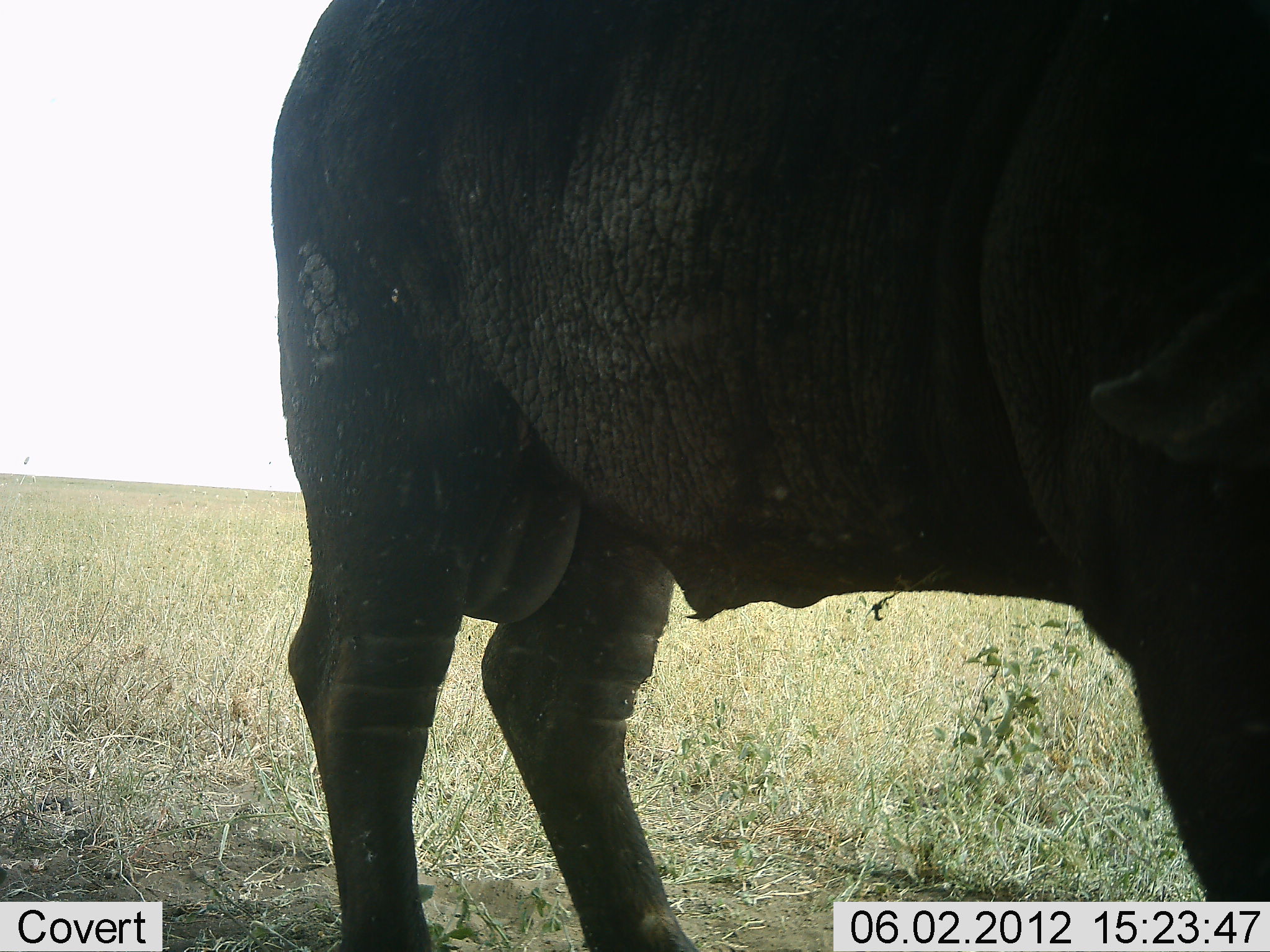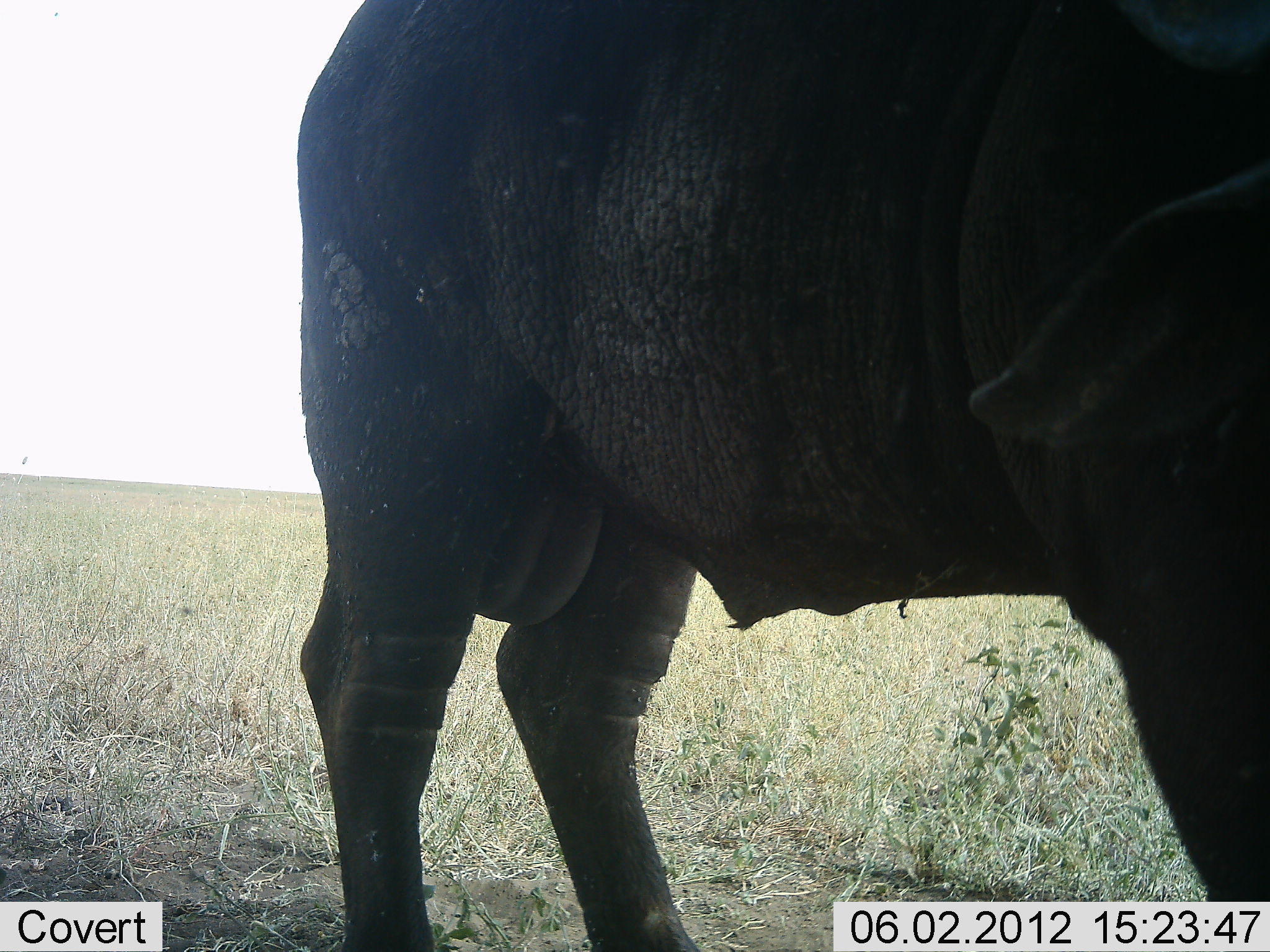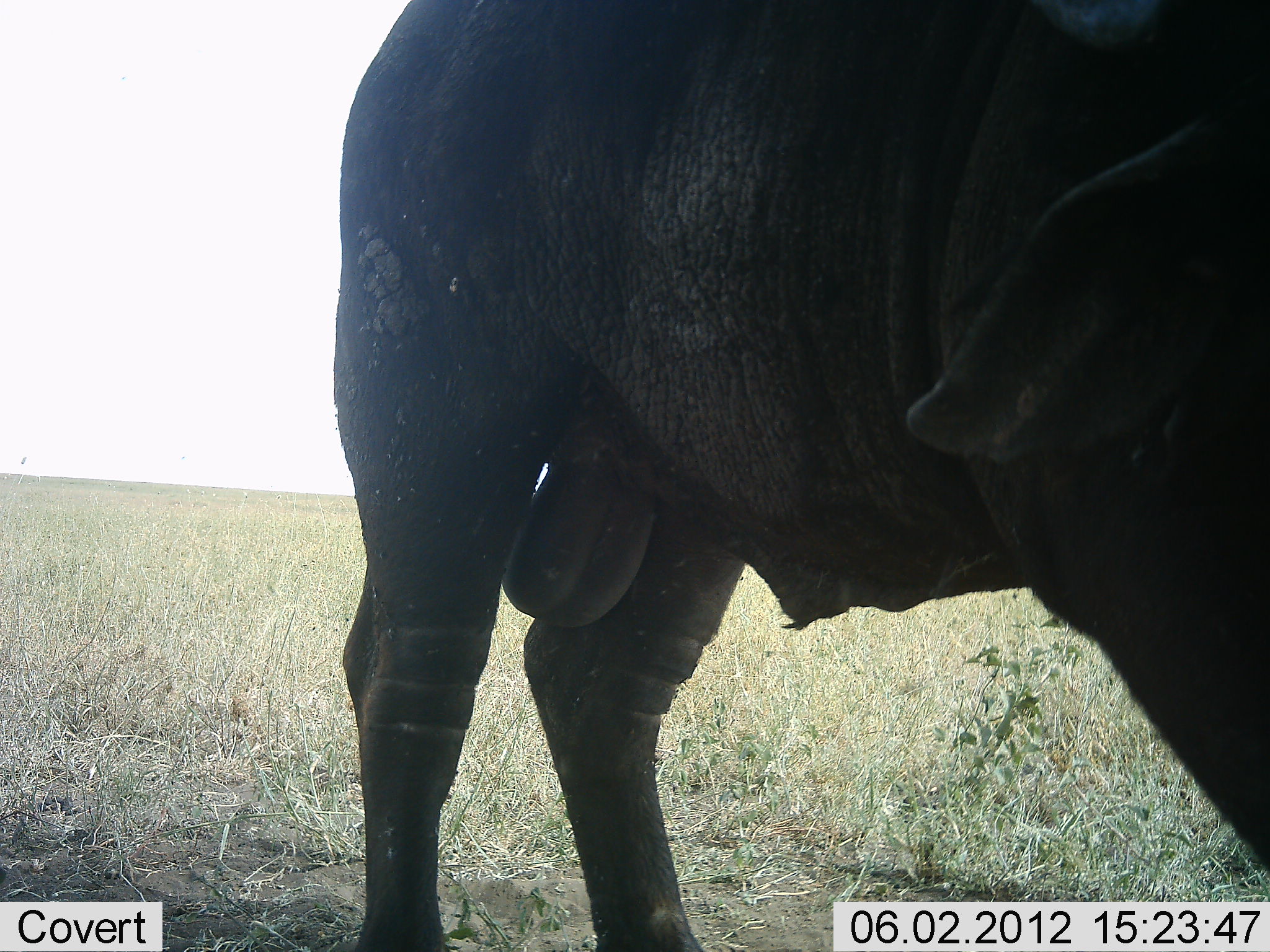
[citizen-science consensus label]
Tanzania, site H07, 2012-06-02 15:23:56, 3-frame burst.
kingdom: Animalia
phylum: Chordata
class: Mammalia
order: Artiodactyla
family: Bovidae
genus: Syncerus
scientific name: Syncerus caffer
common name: cape buffalo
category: buffalo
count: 1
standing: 90%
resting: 0%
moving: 0%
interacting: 0%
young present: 0%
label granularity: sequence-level